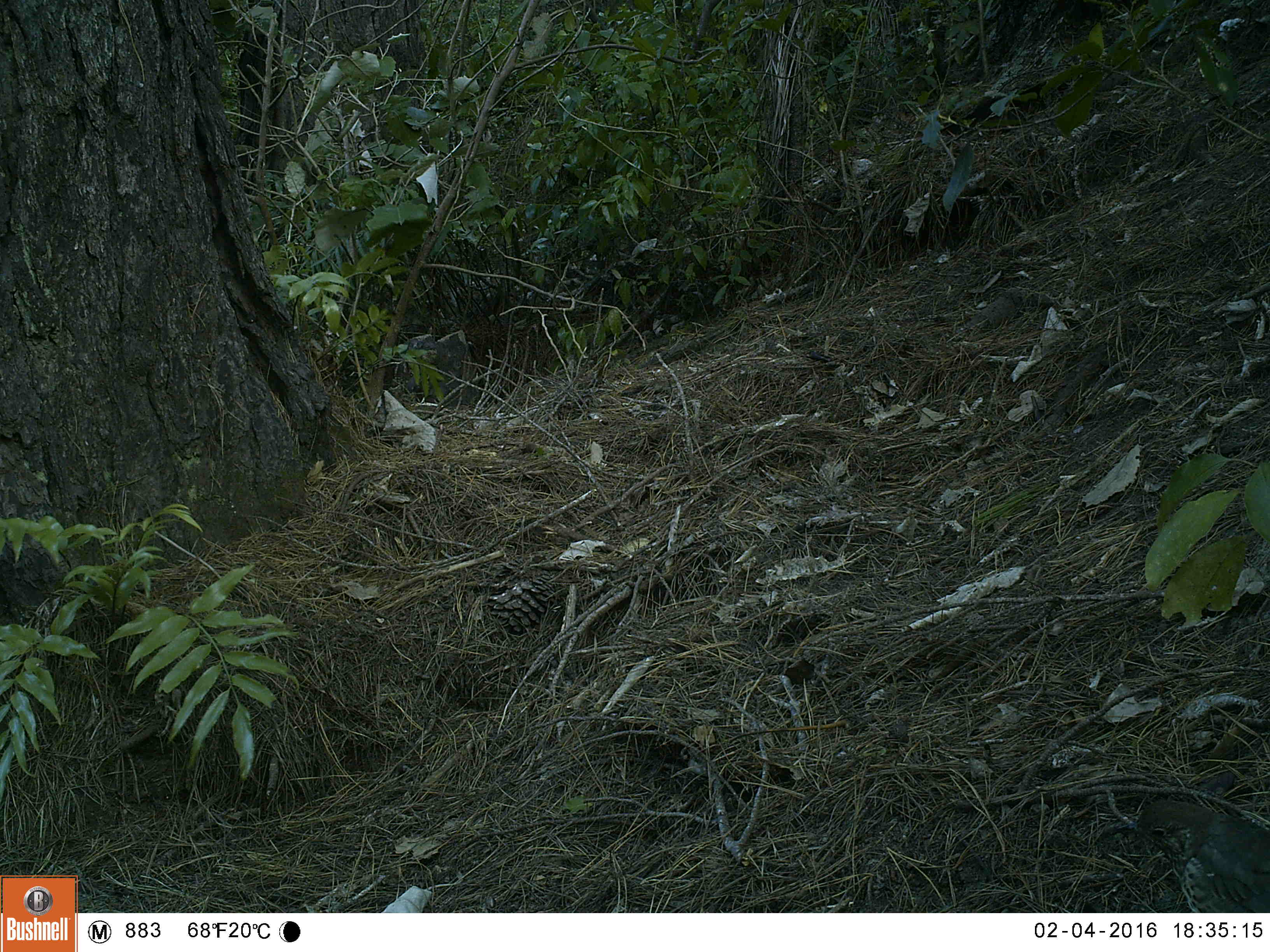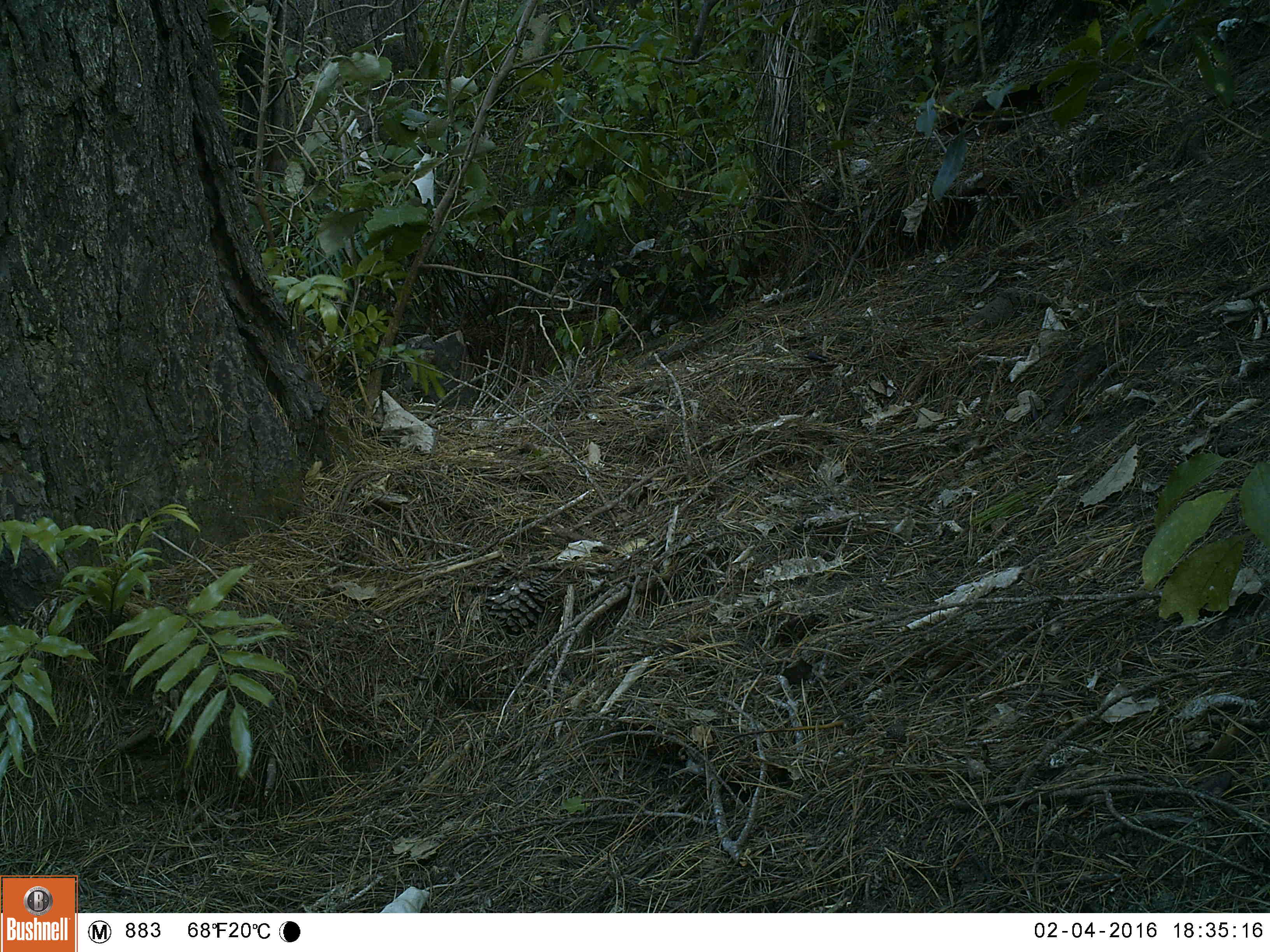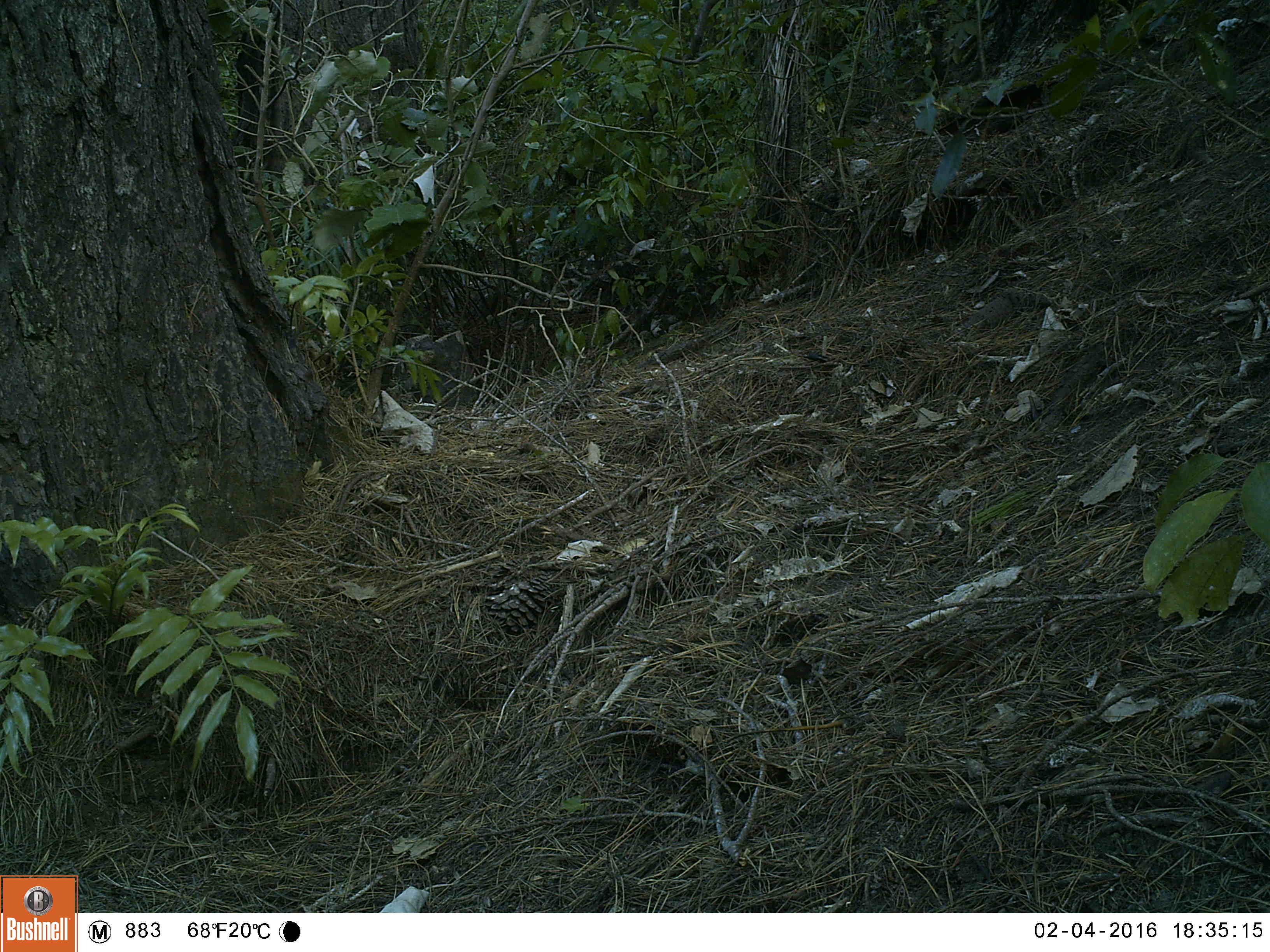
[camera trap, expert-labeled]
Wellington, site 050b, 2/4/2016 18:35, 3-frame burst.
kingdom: Animalia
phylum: Chordata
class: Aves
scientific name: Aves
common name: bird